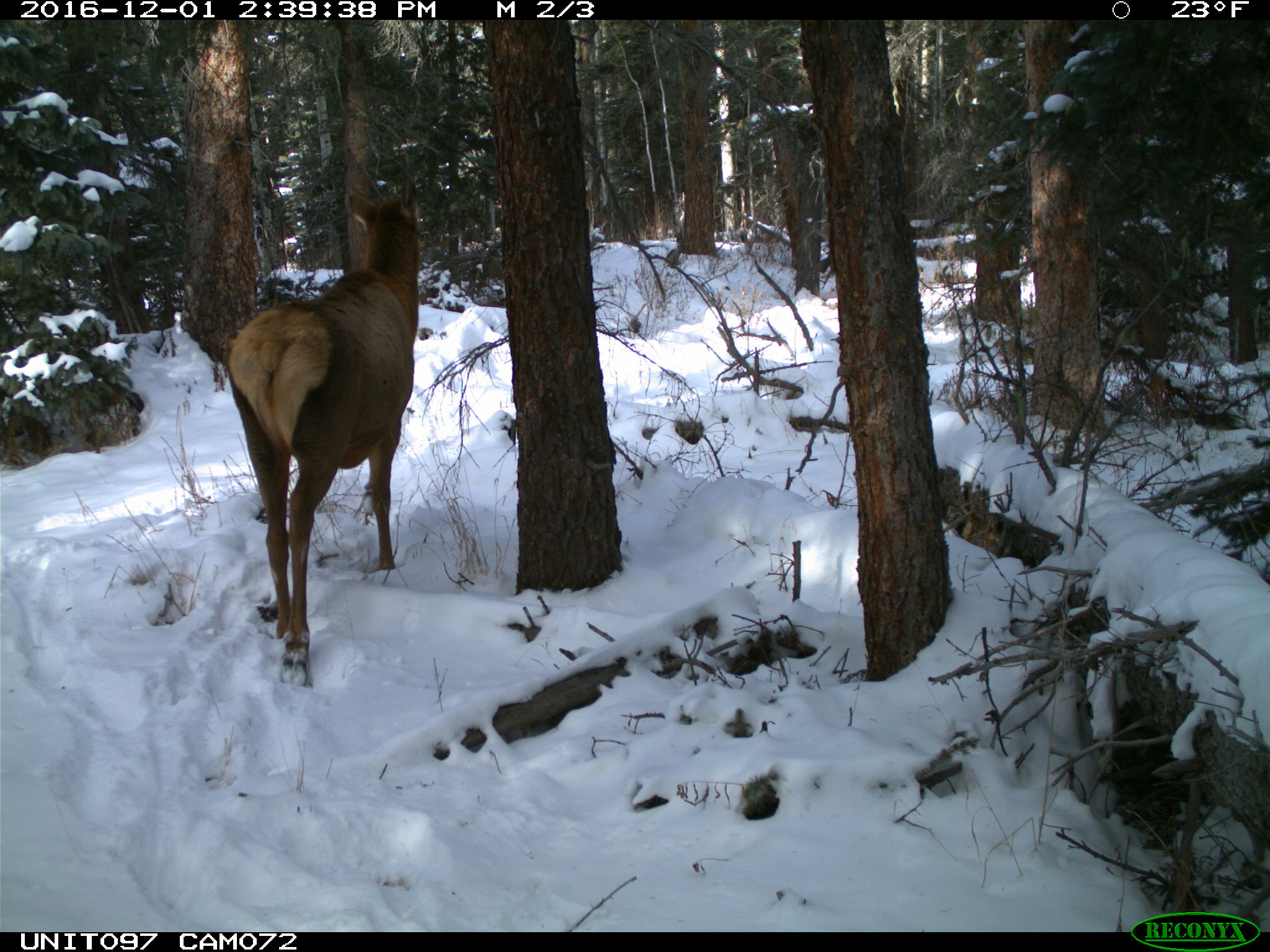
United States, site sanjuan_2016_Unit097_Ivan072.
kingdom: Animalia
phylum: Chordata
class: Mammalia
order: Artiodactyla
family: Cervidae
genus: Cervus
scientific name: Cervus elaphus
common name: red deer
Cervus elaphus (red deer).